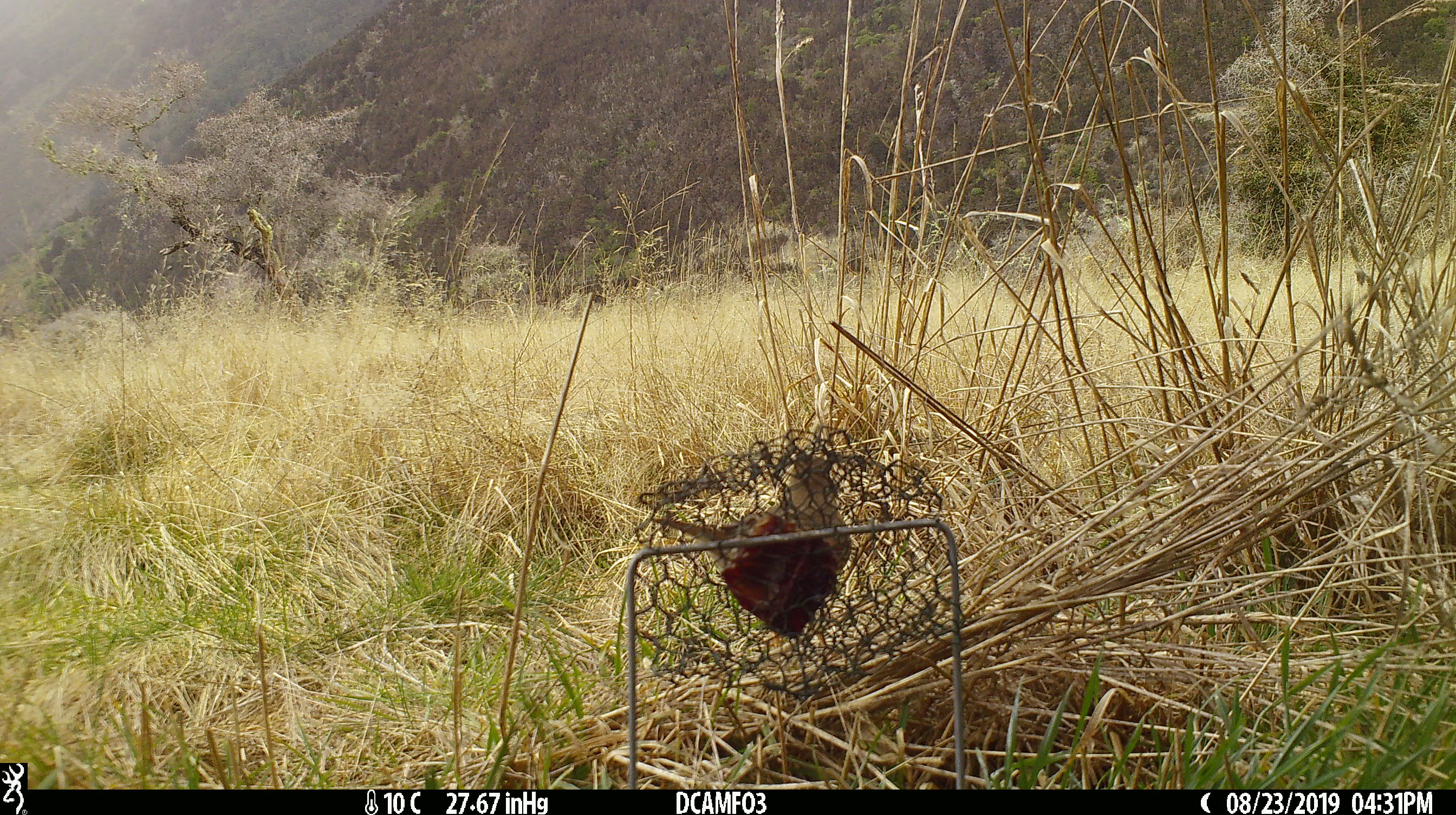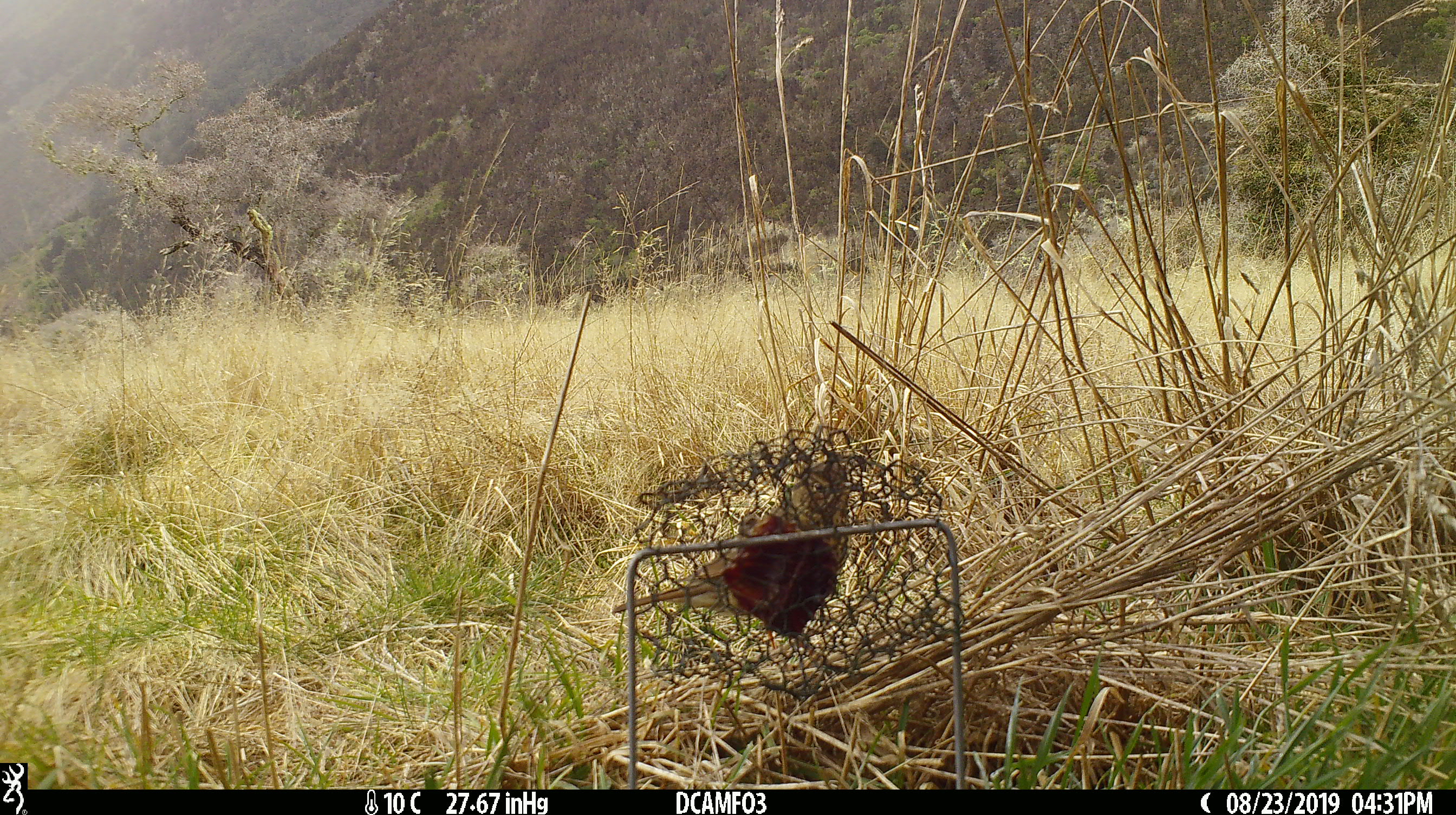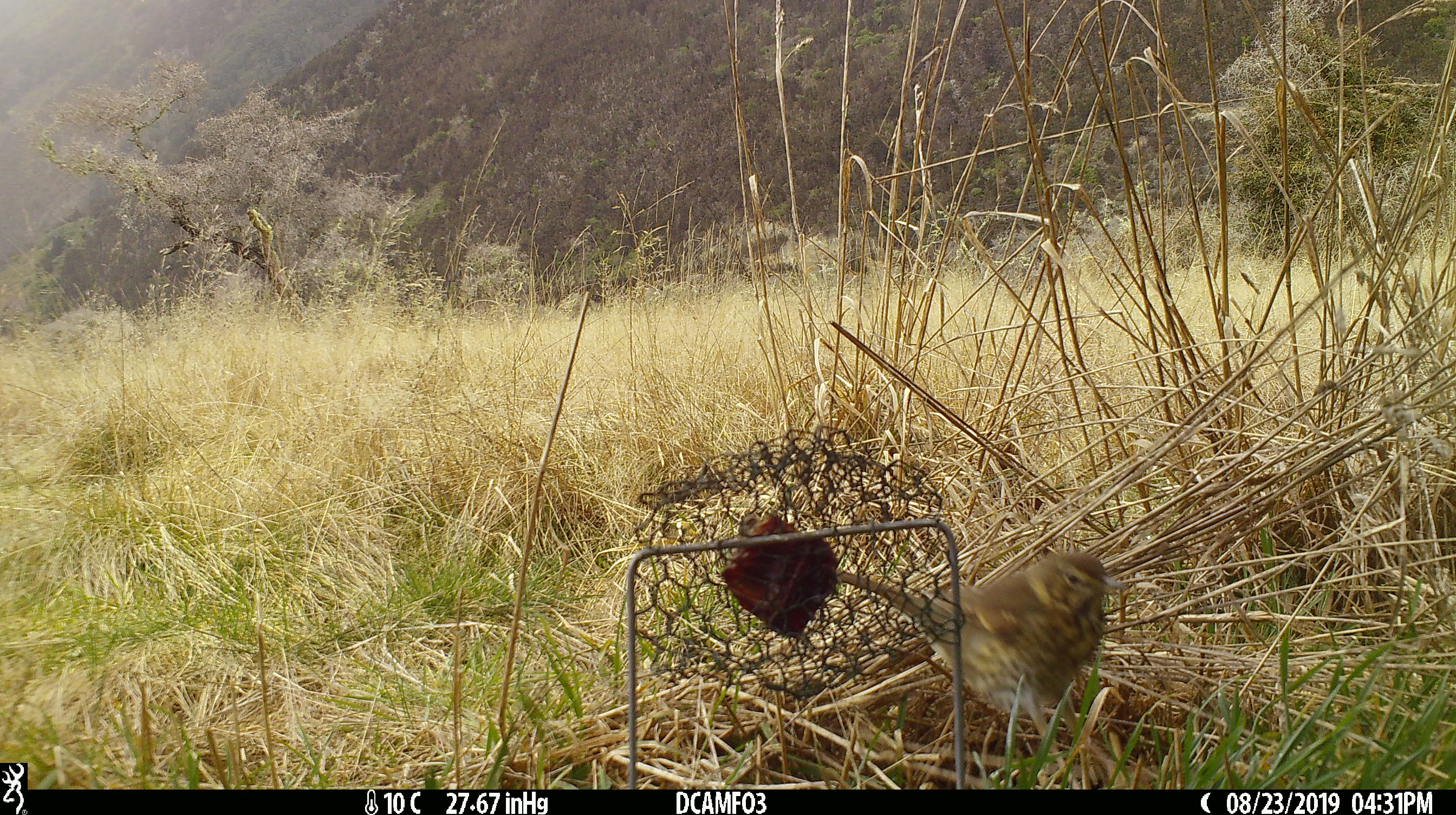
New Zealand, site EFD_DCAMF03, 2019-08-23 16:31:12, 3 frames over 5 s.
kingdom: Animalia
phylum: Chordata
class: Aves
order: Passeriformes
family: Turdidae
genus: Turdus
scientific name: Turdus philomelos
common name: song thrush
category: thrush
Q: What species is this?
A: Thrush (song thrush) (Turdus philomelos).